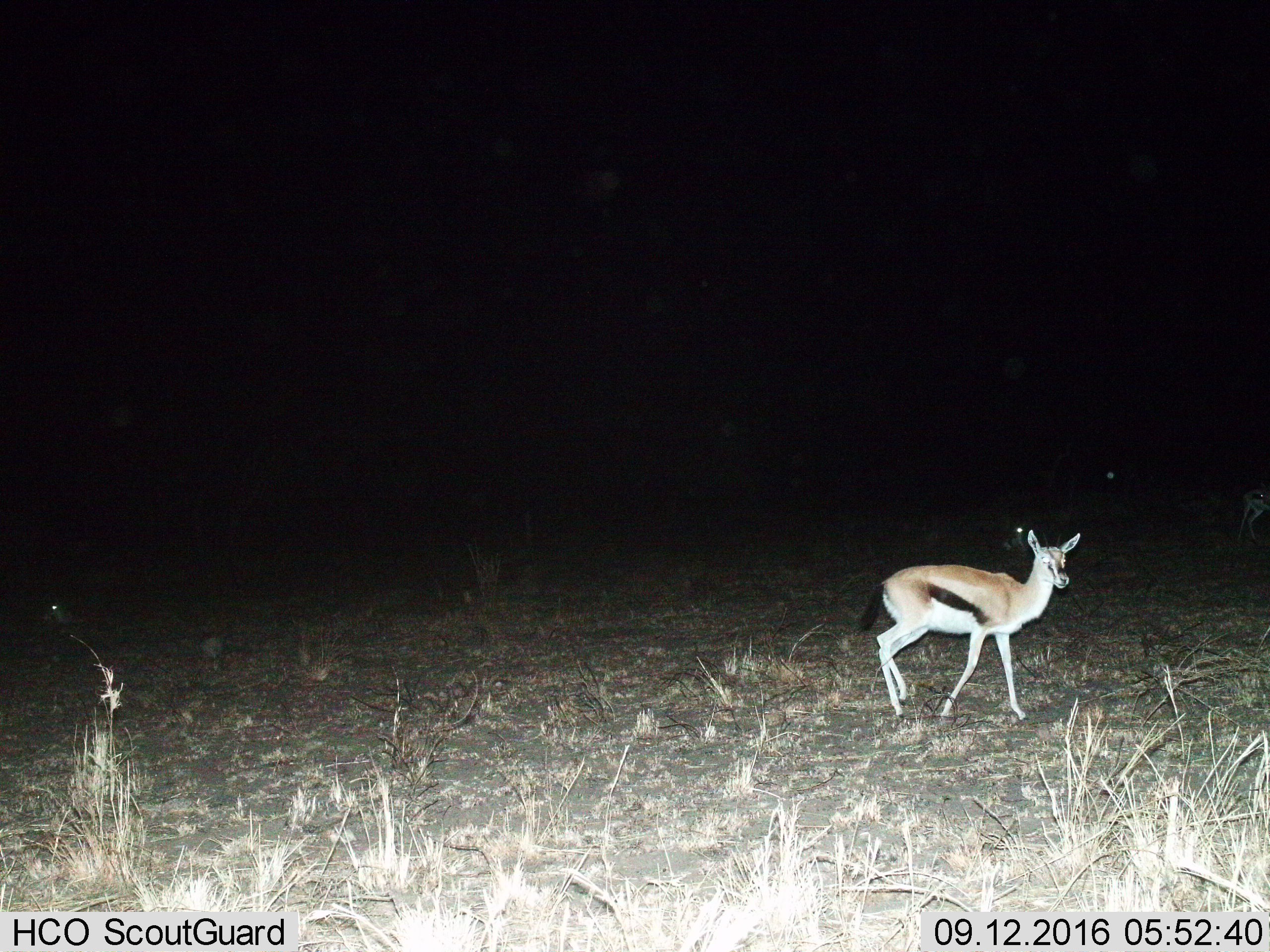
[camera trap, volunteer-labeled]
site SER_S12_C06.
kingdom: Animalia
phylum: Chordata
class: Mammalia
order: Artiodactyla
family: Bovidae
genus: Eudorcas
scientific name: Eudorcas thomsonii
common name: thomson's gazelle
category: gazellethomsons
Gazellethomsons (thomson's gazelle) (Eudorcas thomsonii), count 1. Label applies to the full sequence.